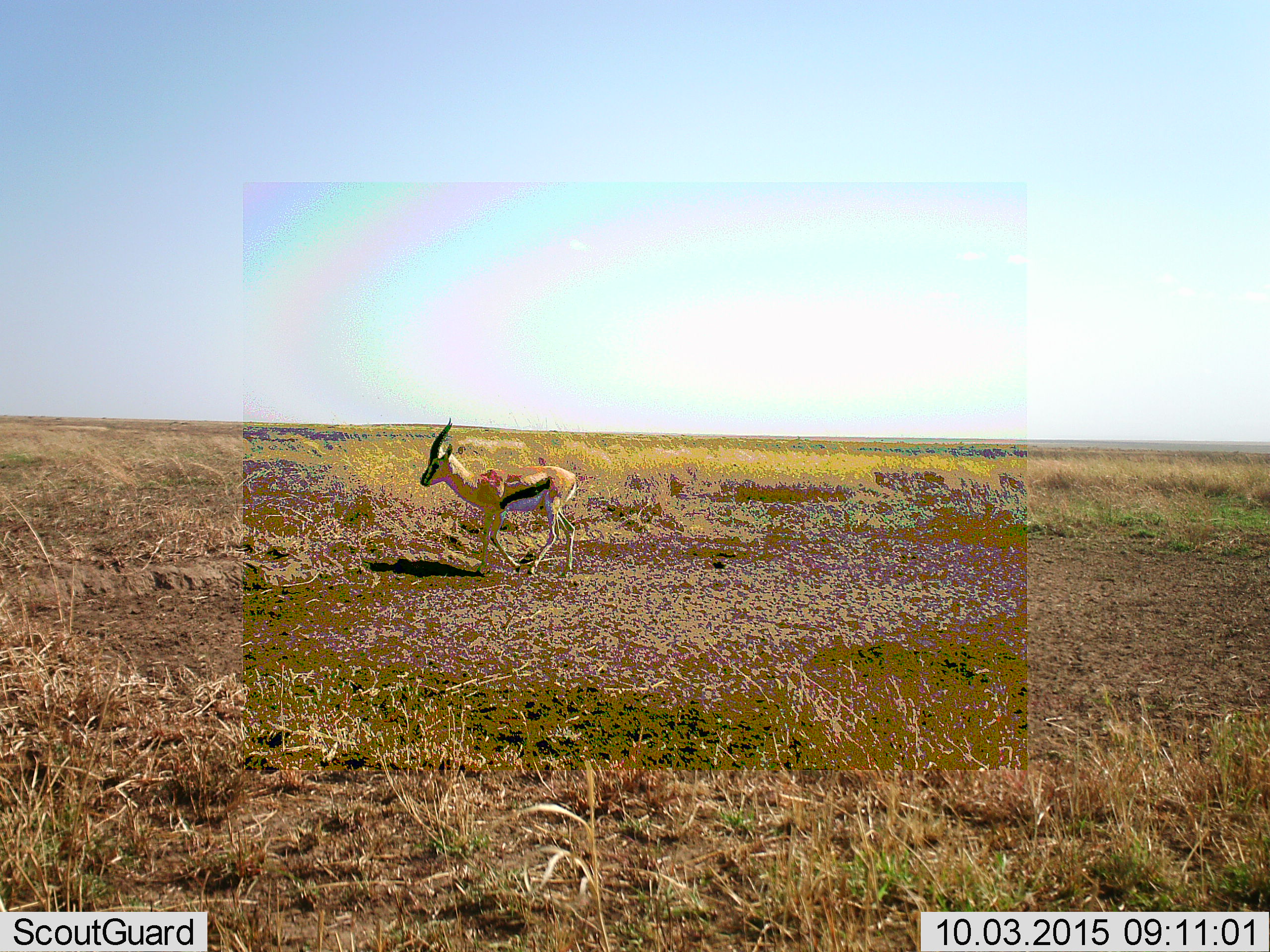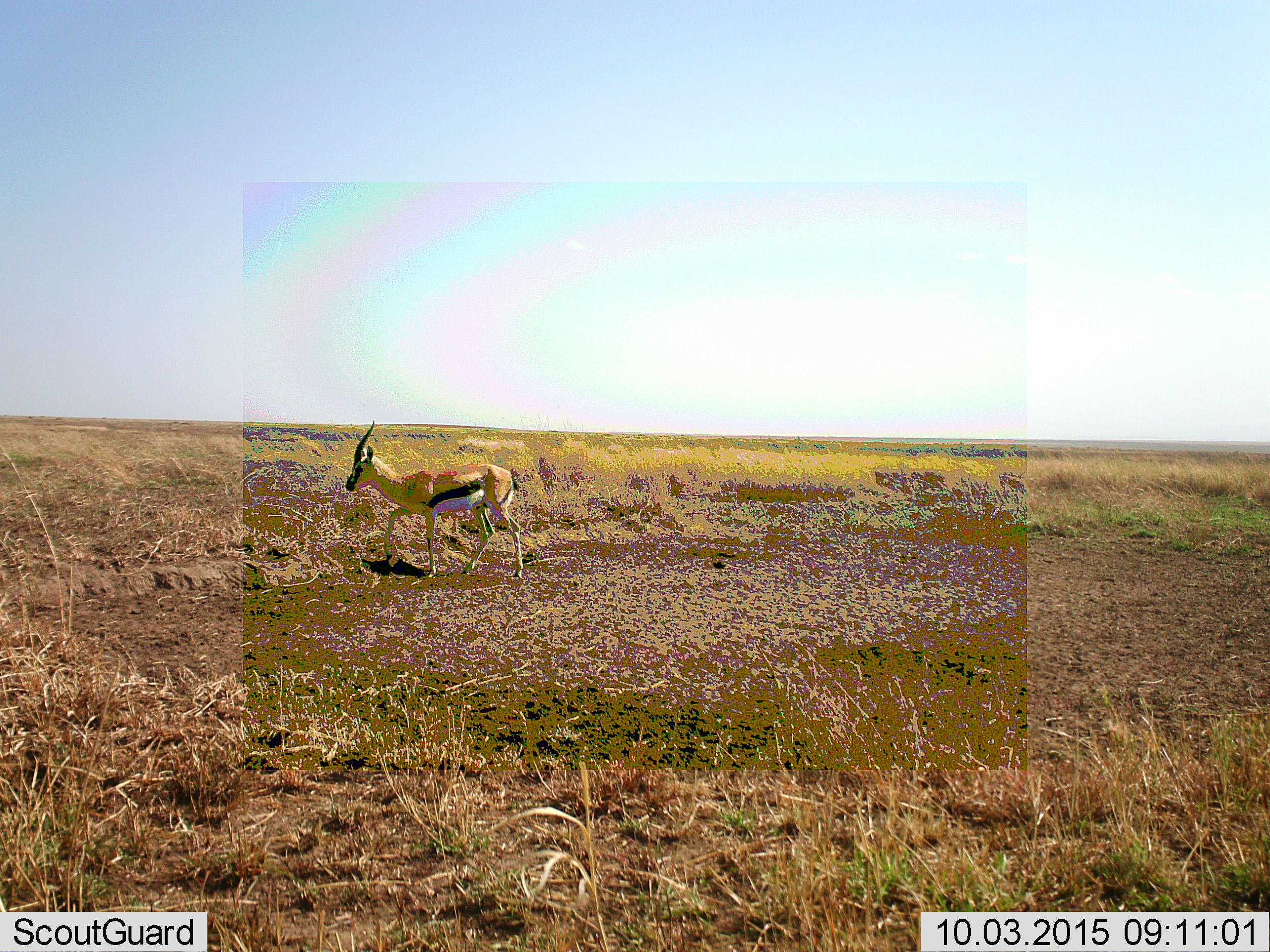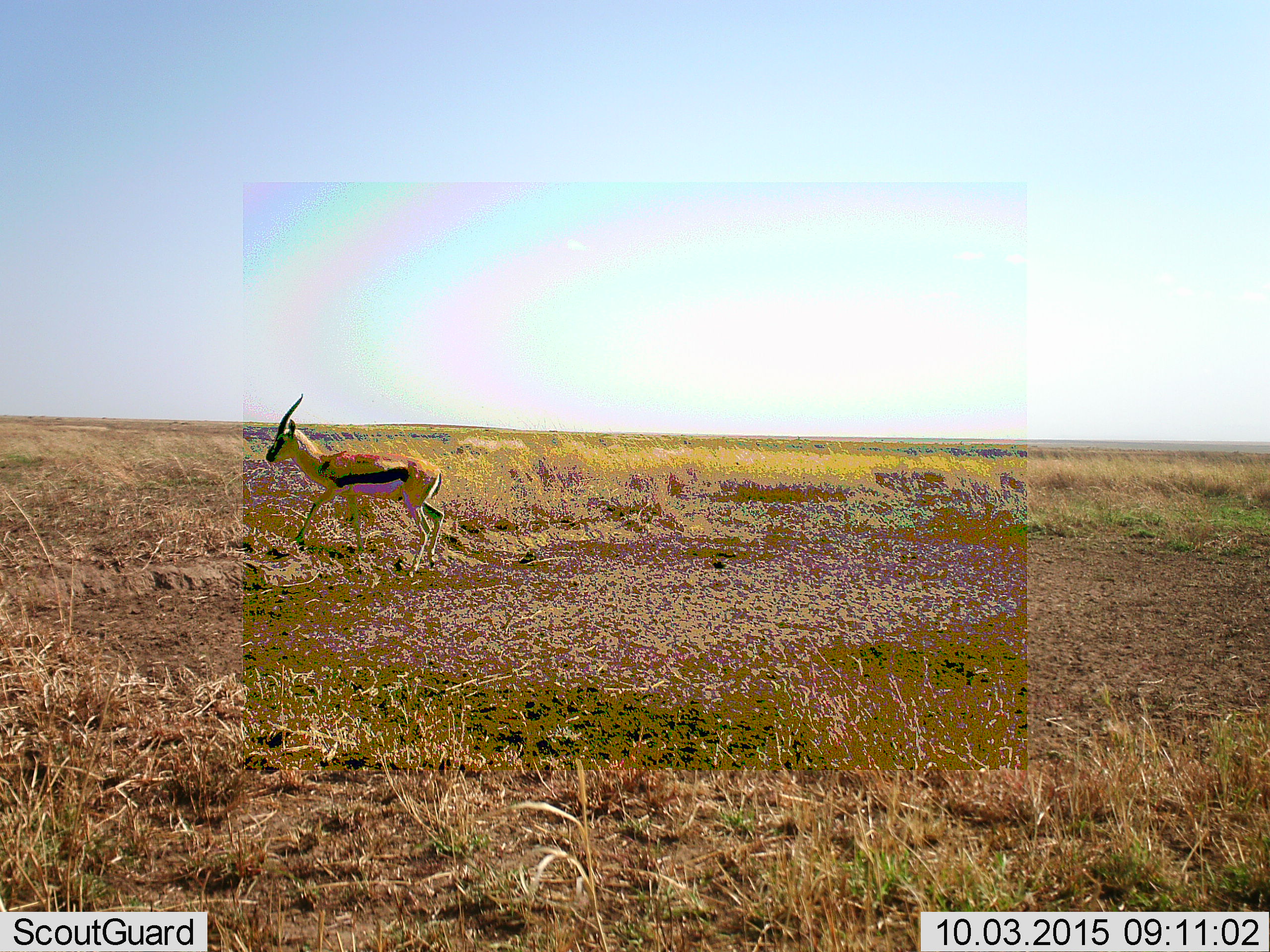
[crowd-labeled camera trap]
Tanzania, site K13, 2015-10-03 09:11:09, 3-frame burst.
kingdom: Animalia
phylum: Chordata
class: Mammalia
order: Artiodactyla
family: Bovidae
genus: Eudorcas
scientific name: Eudorcas thomsonii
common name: thomson's gazelle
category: gazellethomsons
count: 1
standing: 20%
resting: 0%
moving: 80%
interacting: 0%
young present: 0%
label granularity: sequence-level